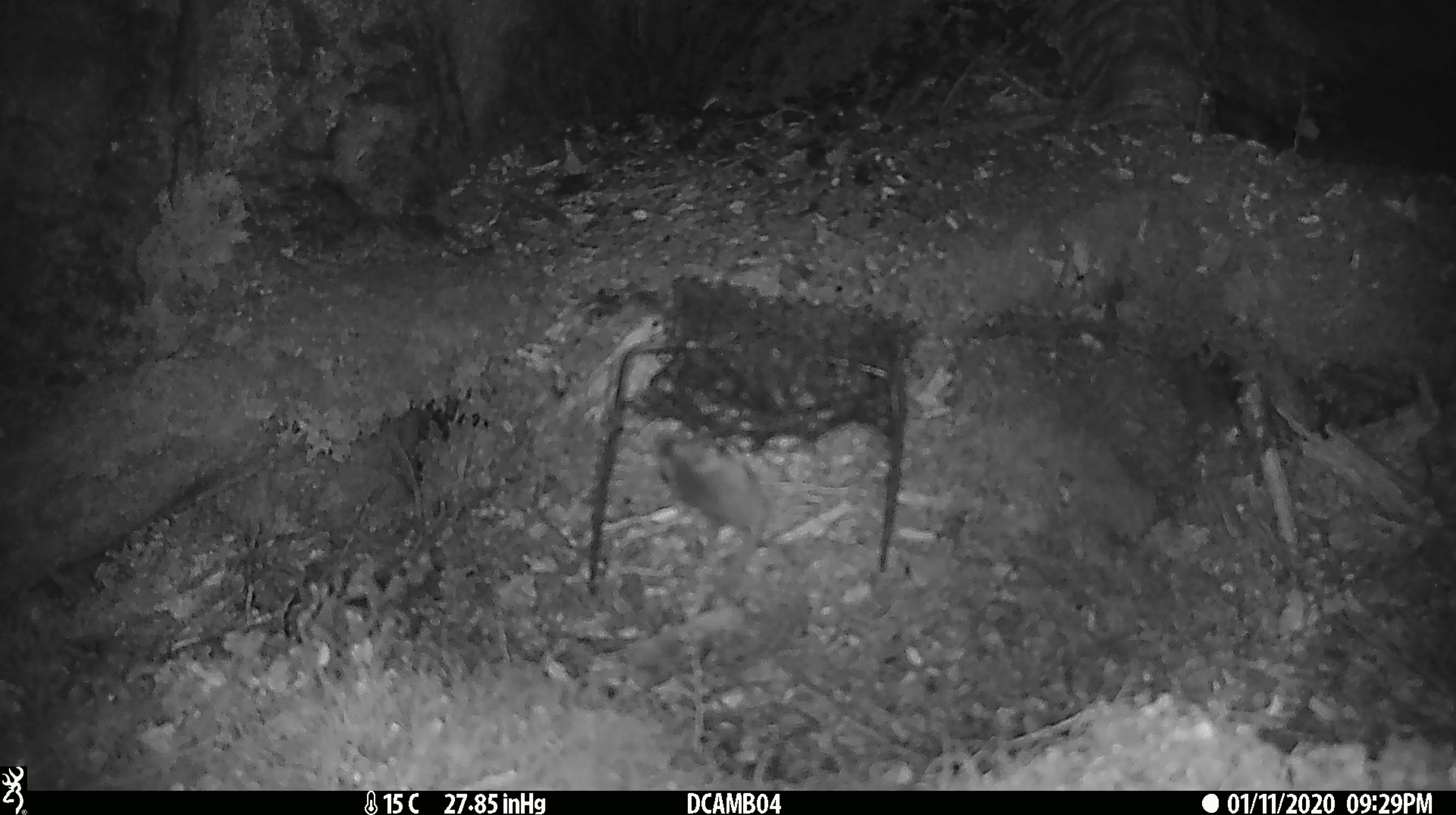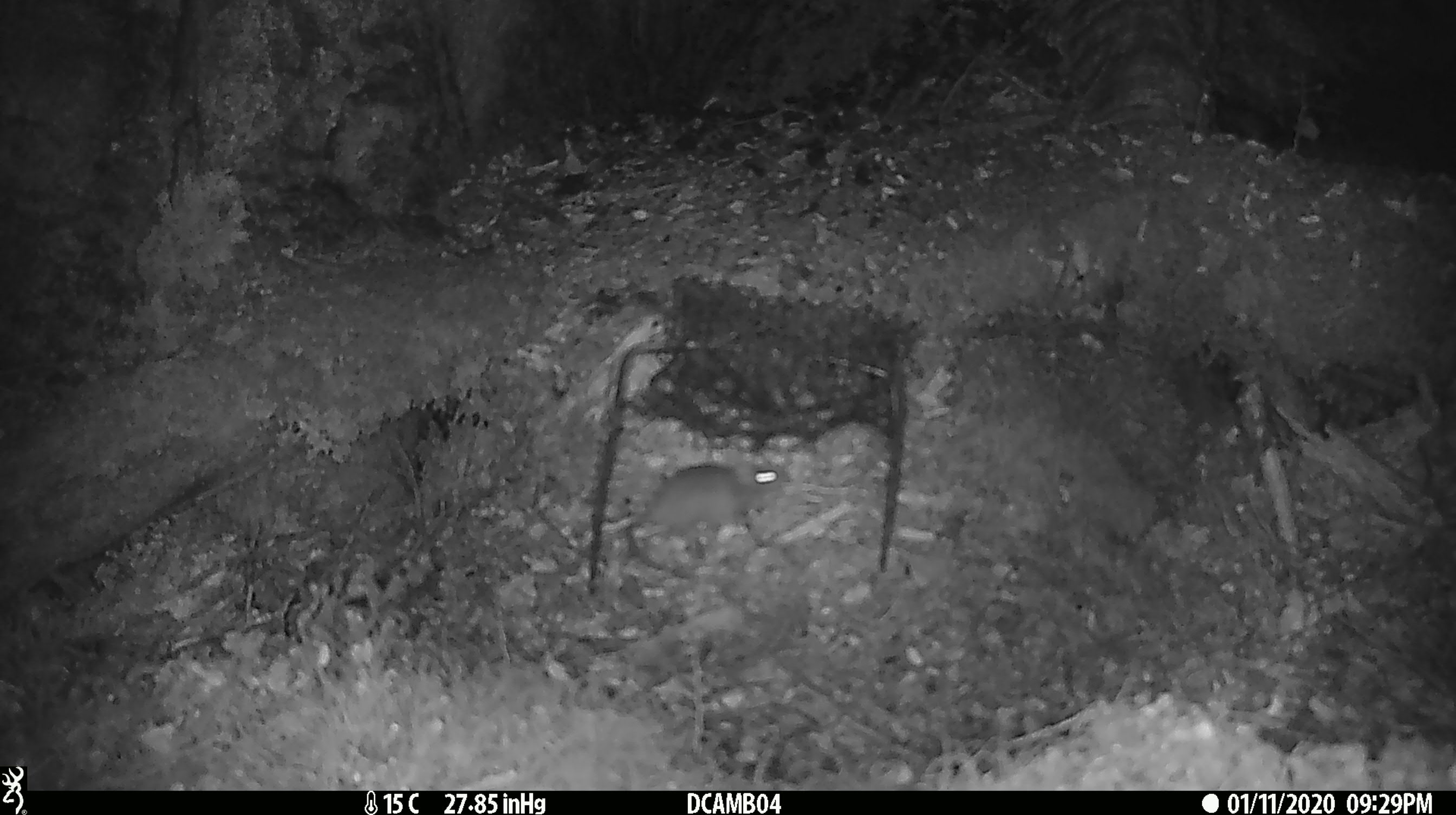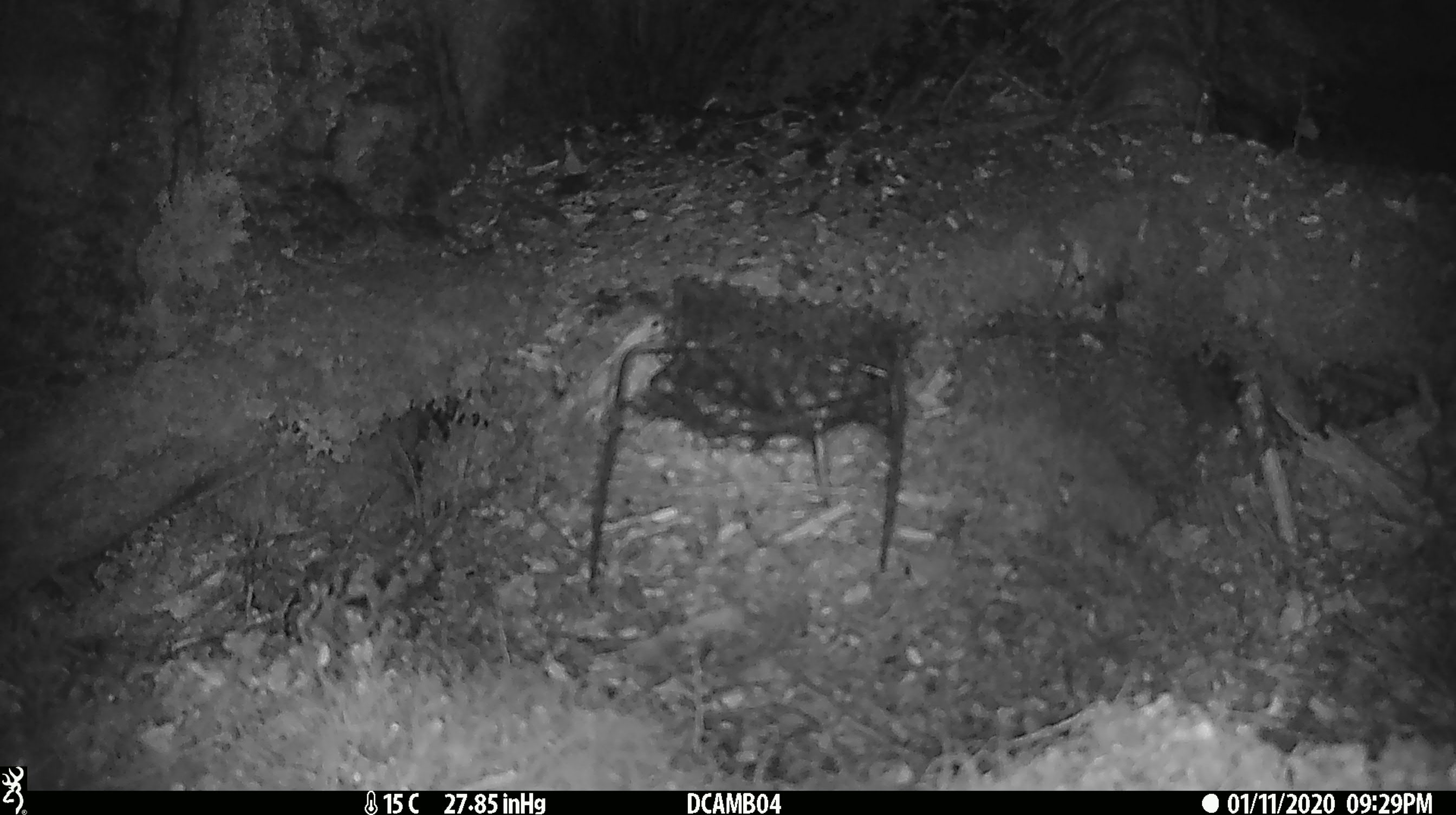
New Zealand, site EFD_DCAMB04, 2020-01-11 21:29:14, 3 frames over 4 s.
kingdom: Animalia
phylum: Chordata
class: Mammalia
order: Rodentia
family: Muridae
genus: Mus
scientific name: Mus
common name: mouse